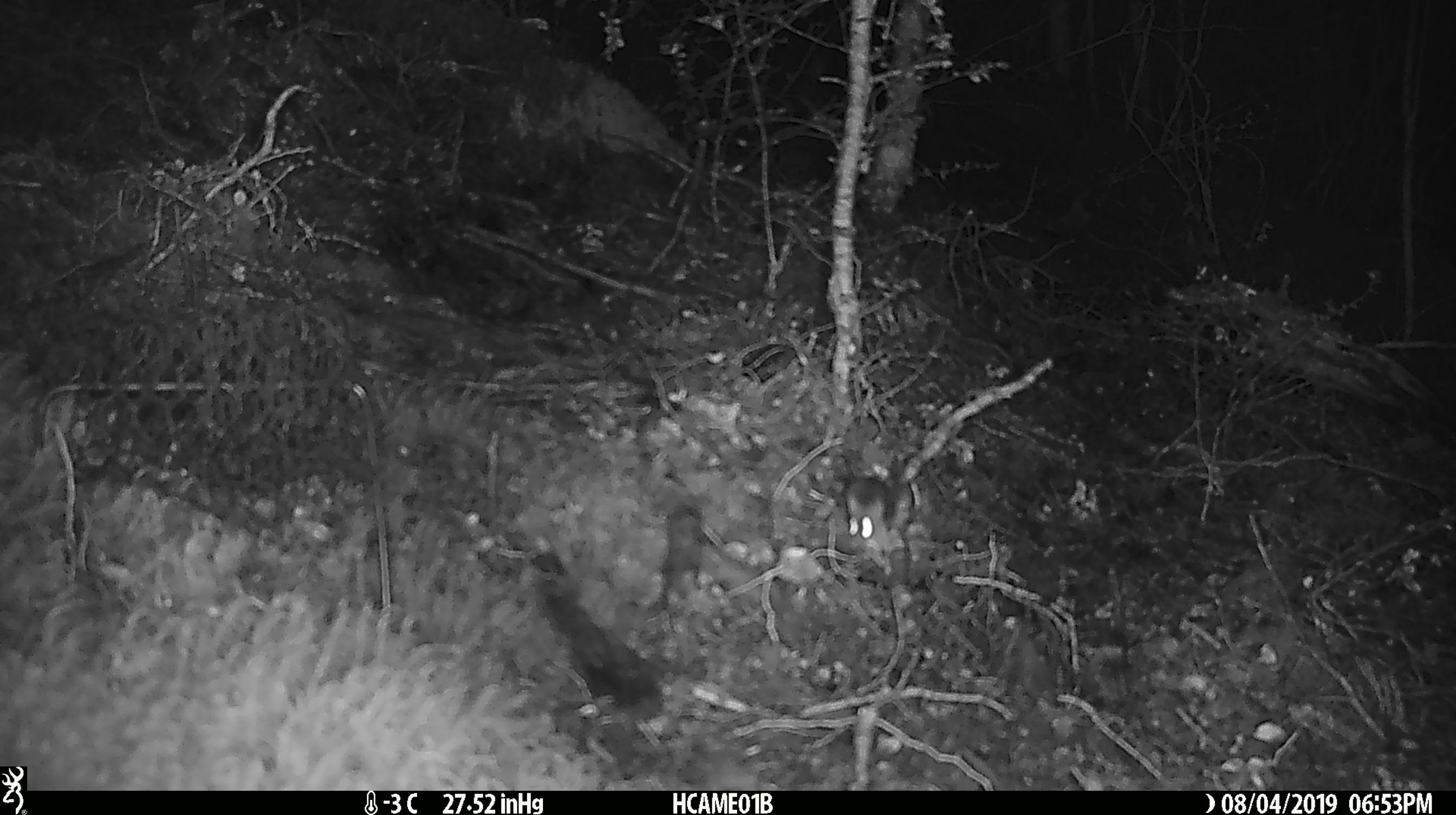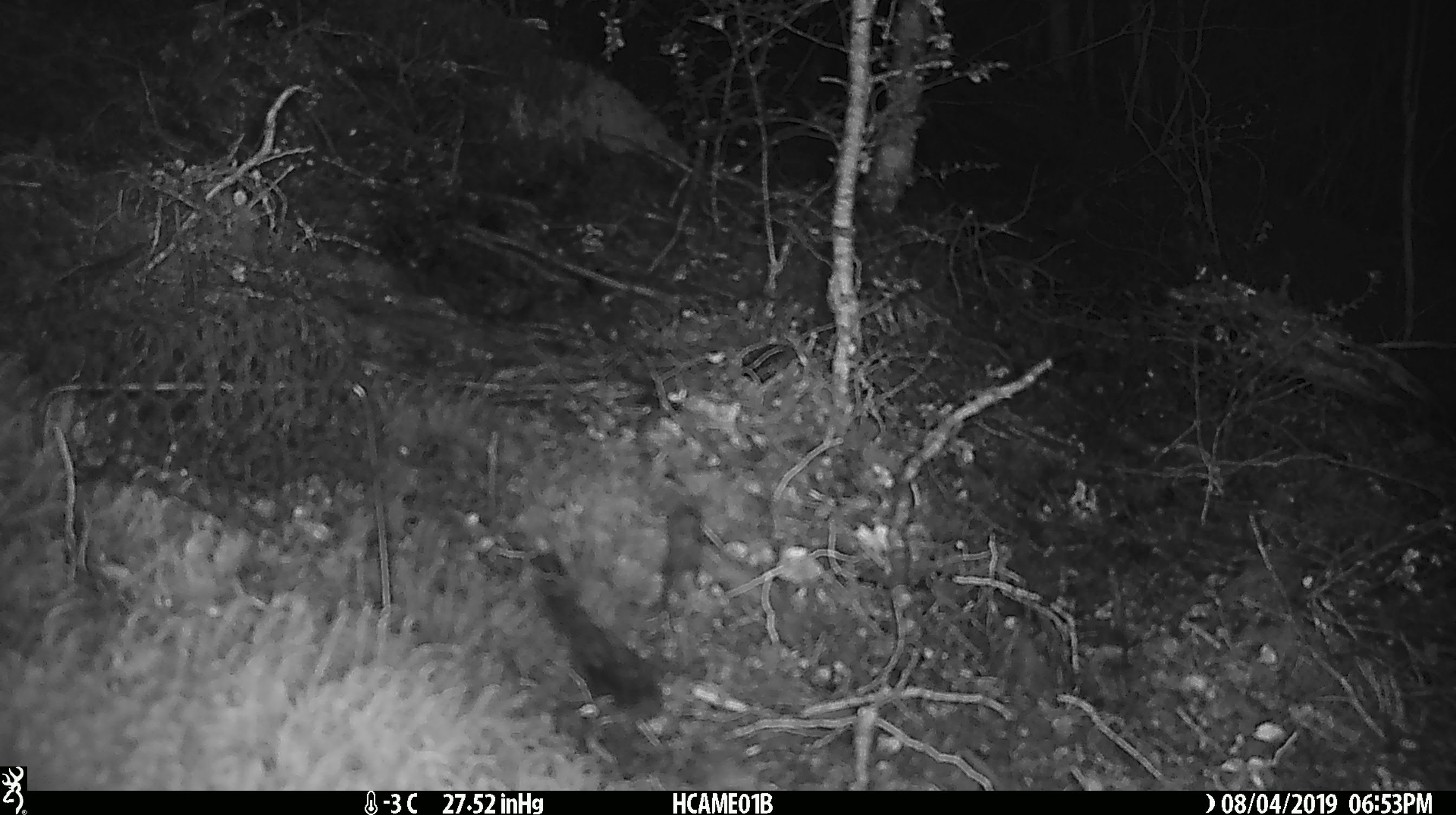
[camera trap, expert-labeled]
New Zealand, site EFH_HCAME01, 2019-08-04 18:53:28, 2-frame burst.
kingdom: Animalia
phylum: Chordata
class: Mammalia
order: Rodentia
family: Muridae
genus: Mus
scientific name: Mus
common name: mouse